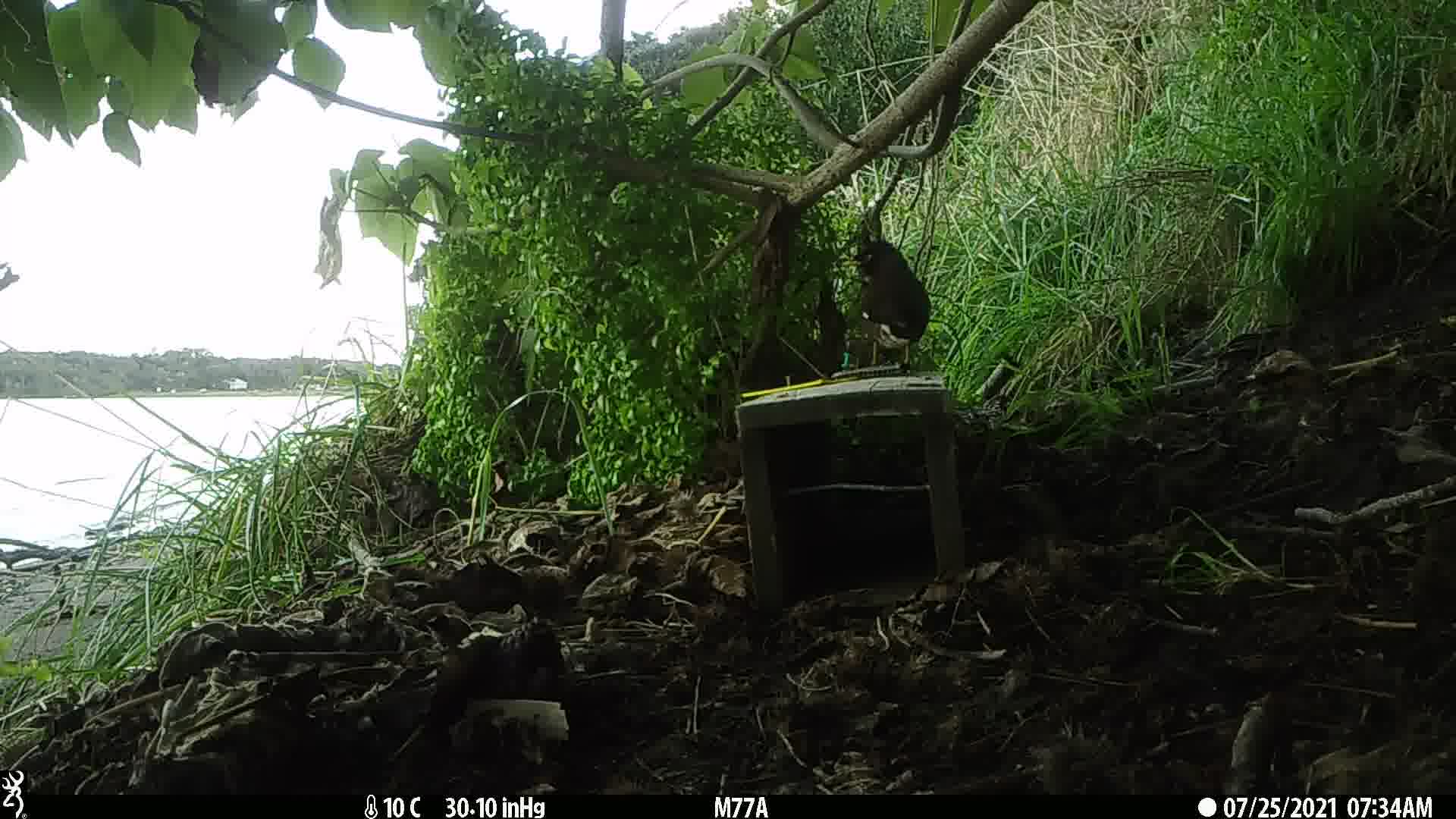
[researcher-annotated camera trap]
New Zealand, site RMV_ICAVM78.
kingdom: Animalia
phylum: Chordata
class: Aves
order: Passeriformes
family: Sturnidae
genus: Acridotheres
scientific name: Acridotheres tristis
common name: common myna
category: myna